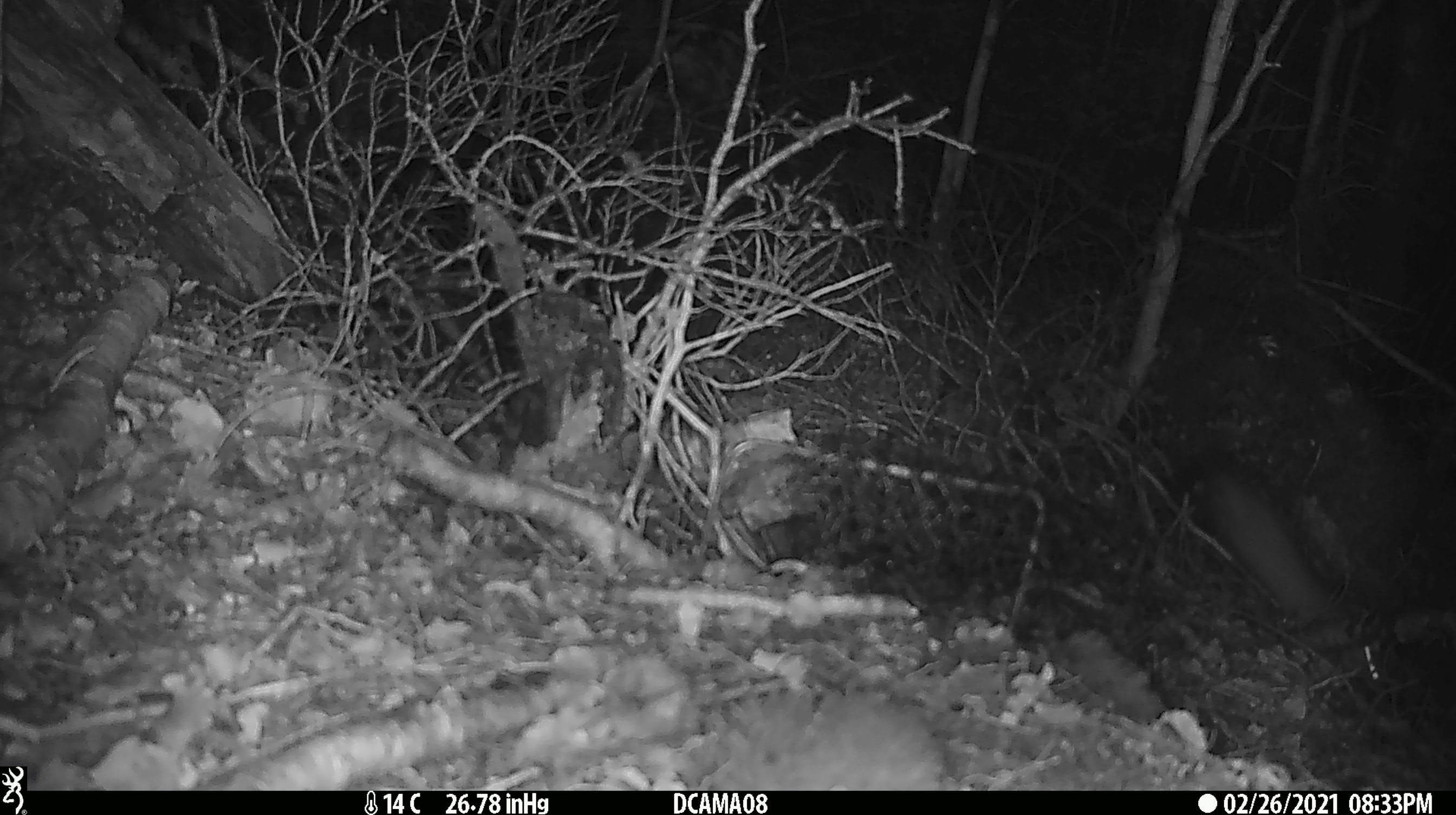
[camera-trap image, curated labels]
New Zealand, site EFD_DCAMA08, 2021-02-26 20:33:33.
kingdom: Animalia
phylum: Chordata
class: Mammalia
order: Diprotodontia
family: Phalangeridae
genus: Trichosurus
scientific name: Trichosurus vulpecula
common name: common brushtail possum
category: possum